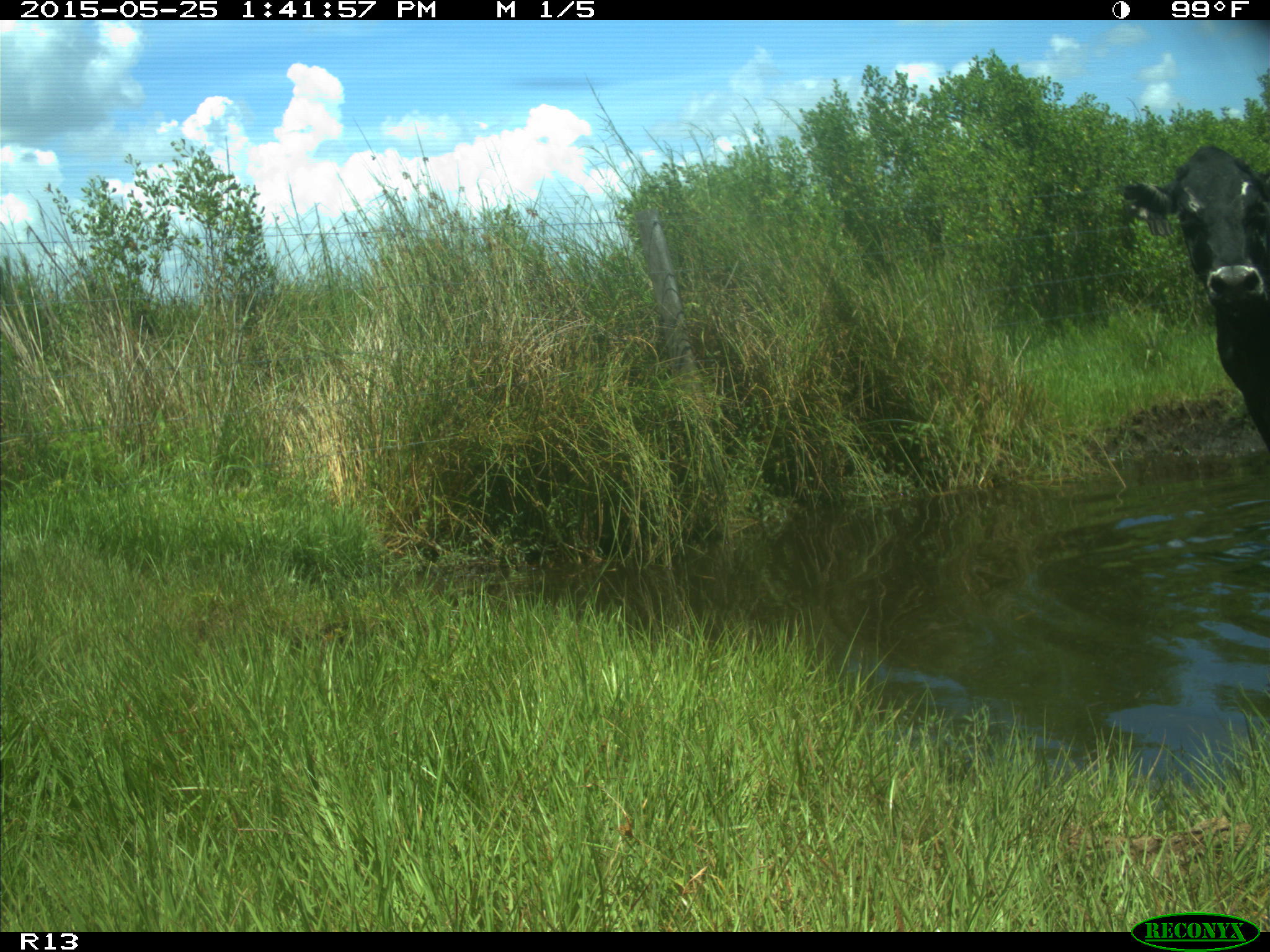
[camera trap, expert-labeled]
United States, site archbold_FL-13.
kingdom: Animalia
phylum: Chordata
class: Mammalia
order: Artiodactyla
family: Bovidae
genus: Bos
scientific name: Bos taurus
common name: domestic cow